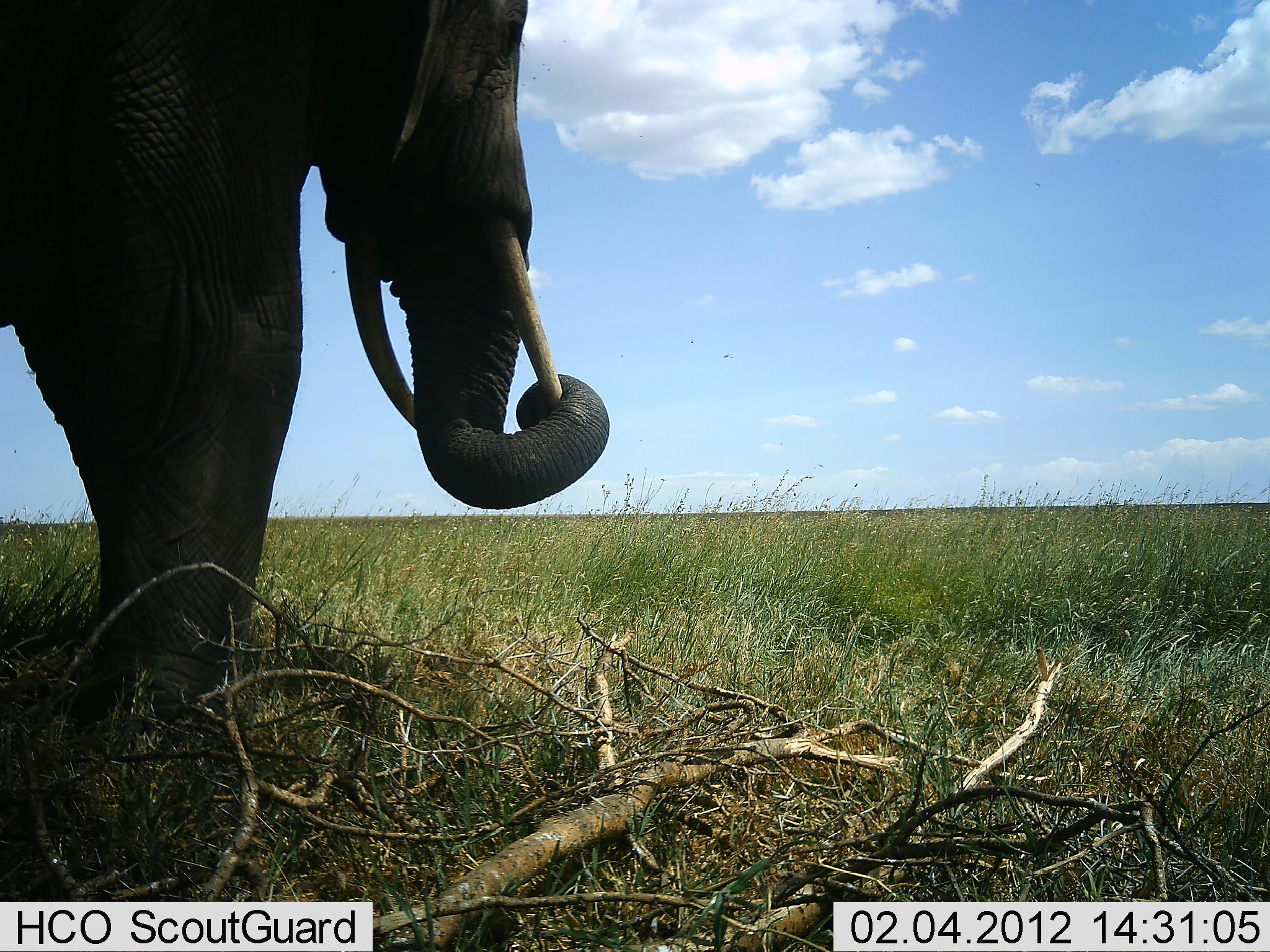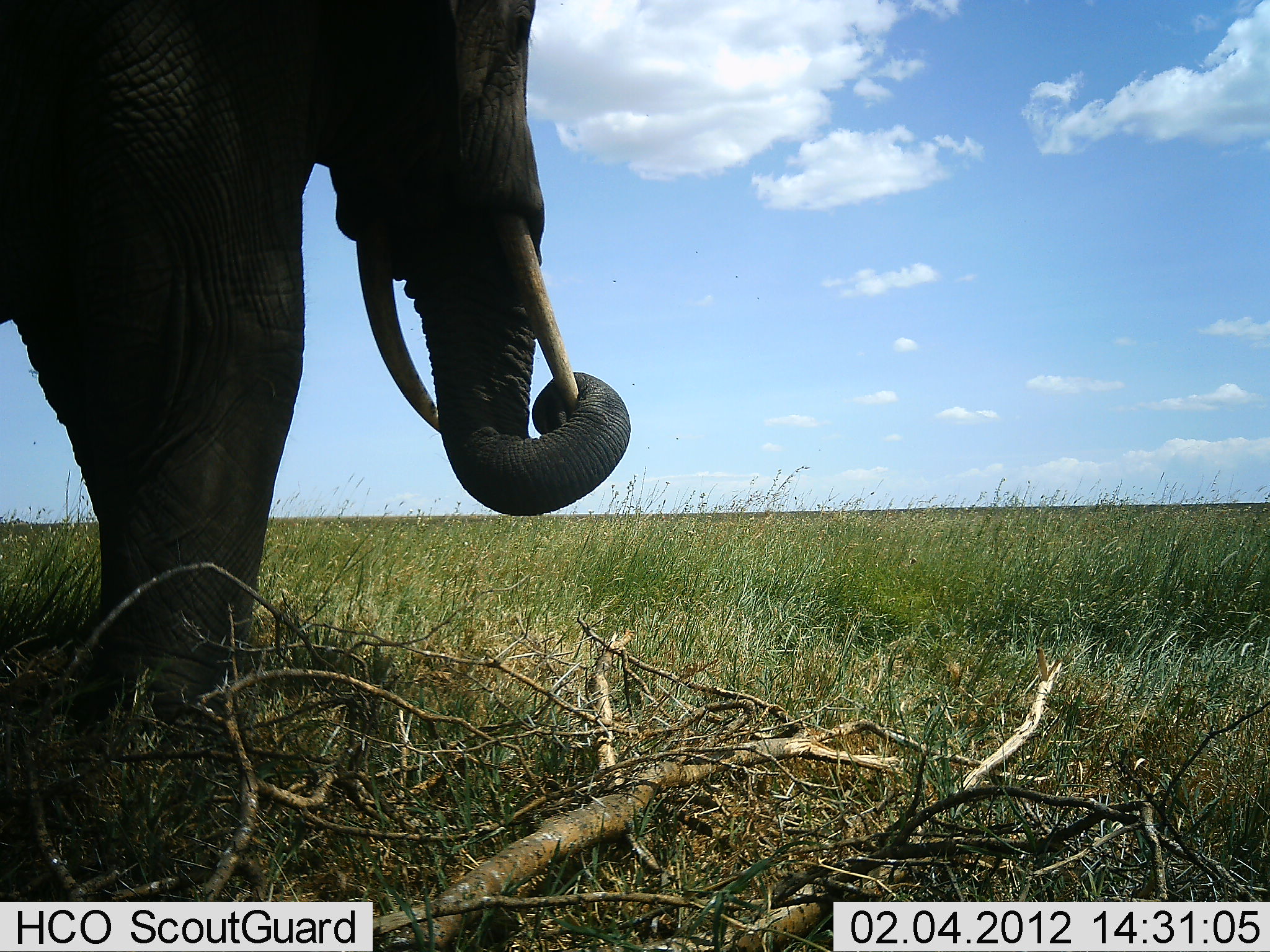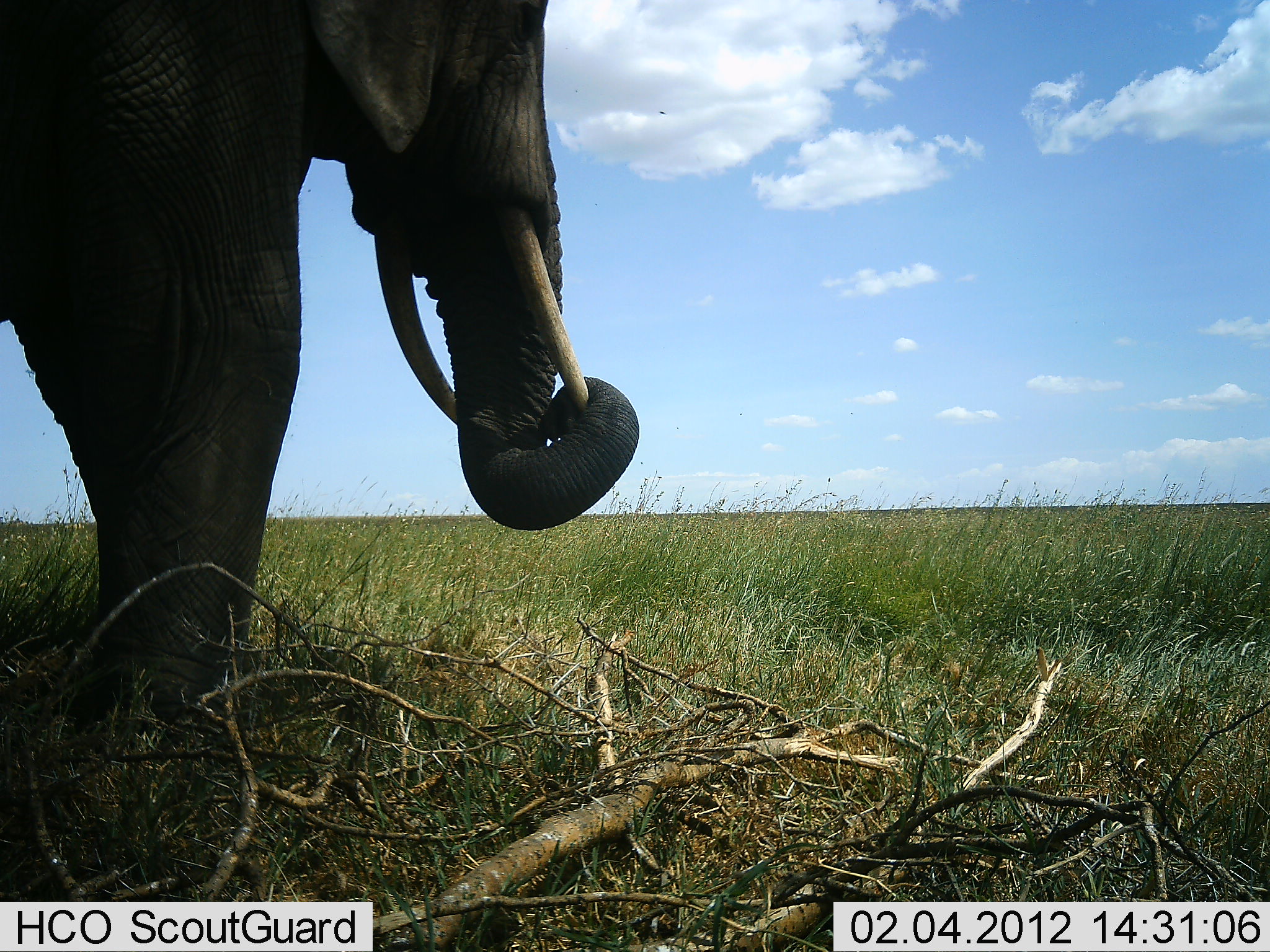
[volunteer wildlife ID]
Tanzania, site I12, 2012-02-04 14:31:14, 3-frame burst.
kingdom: Animalia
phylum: Chordata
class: Mammalia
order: Proboscidea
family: Elephantidae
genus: Loxodonta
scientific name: Loxodonta africana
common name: african bush elephant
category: elephant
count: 1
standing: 95%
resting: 5%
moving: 5%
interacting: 5%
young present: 0%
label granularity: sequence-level